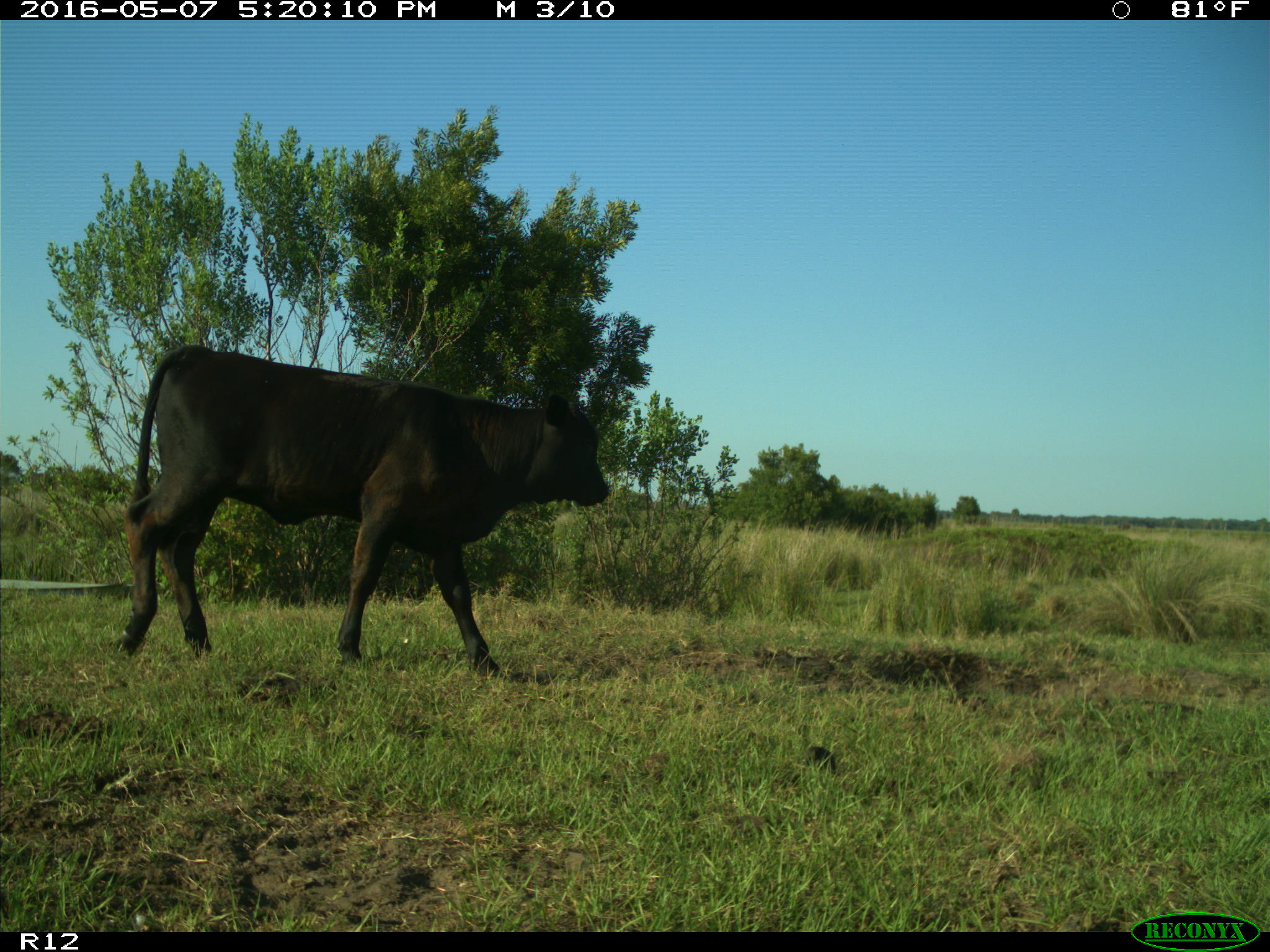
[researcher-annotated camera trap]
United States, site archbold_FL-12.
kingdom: Animalia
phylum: Chordata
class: Mammalia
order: Artiodactyla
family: Bovidae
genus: Bos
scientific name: Bos taurus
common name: domestic cow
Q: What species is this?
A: Bos taurus (domestic cow).